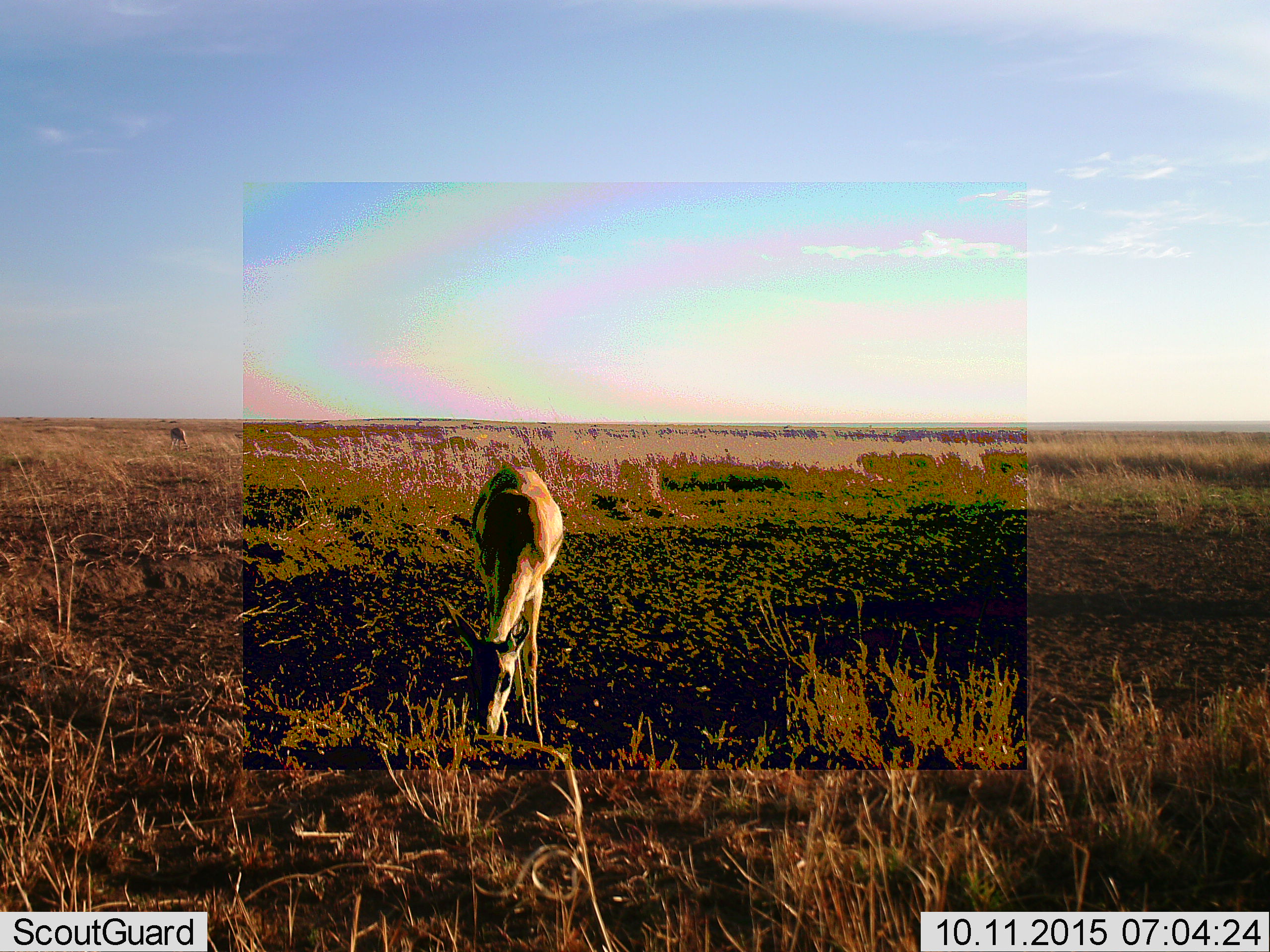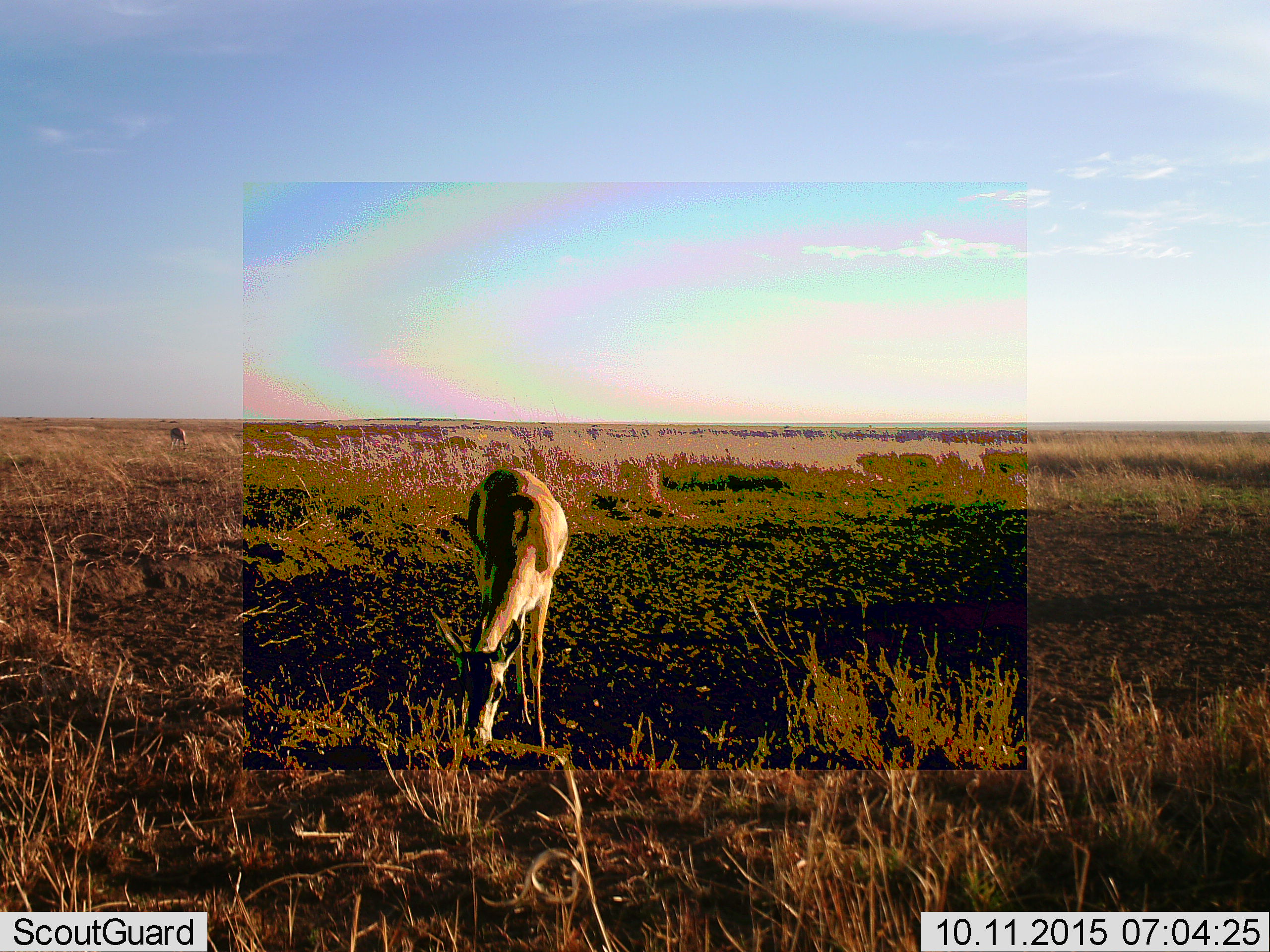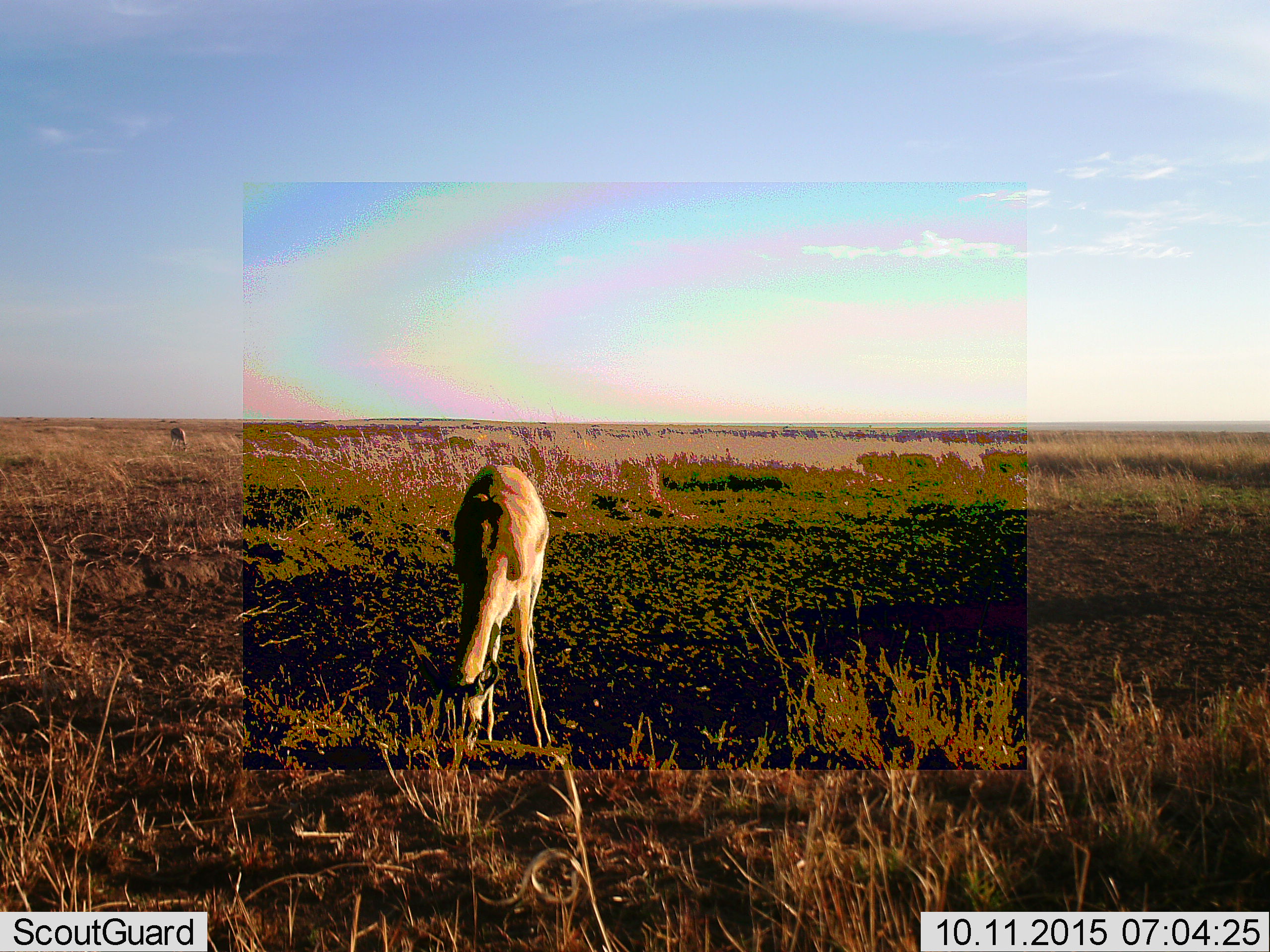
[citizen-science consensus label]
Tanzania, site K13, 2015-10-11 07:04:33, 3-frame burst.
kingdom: Animalia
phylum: Chordata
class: Mammalia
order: Artiodactyla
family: Bovidae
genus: Eudorcas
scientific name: Eudorcas thomsonii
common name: thomson's gazelle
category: gazellethomsons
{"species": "gazellethomsons (thomson's gazelle) (Eudorcas thomsonii)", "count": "2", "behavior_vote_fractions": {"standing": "33%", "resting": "0%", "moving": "0%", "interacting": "0%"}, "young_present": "0%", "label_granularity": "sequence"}